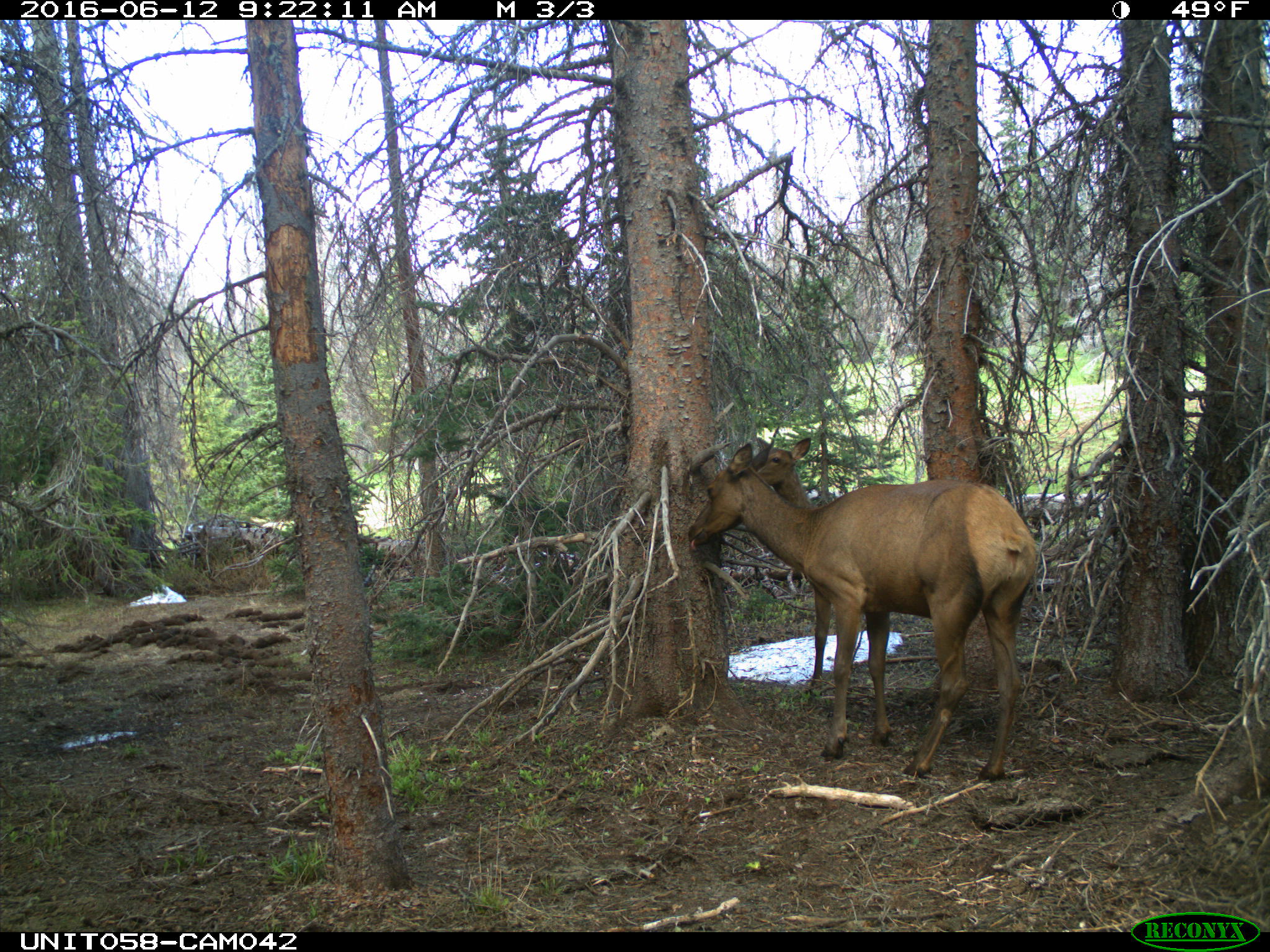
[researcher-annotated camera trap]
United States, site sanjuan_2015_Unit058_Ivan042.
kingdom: Animalia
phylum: Chordata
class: Mammalia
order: Artiodactyla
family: Cervidae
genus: Cervus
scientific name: Cervus elaphus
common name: red deer